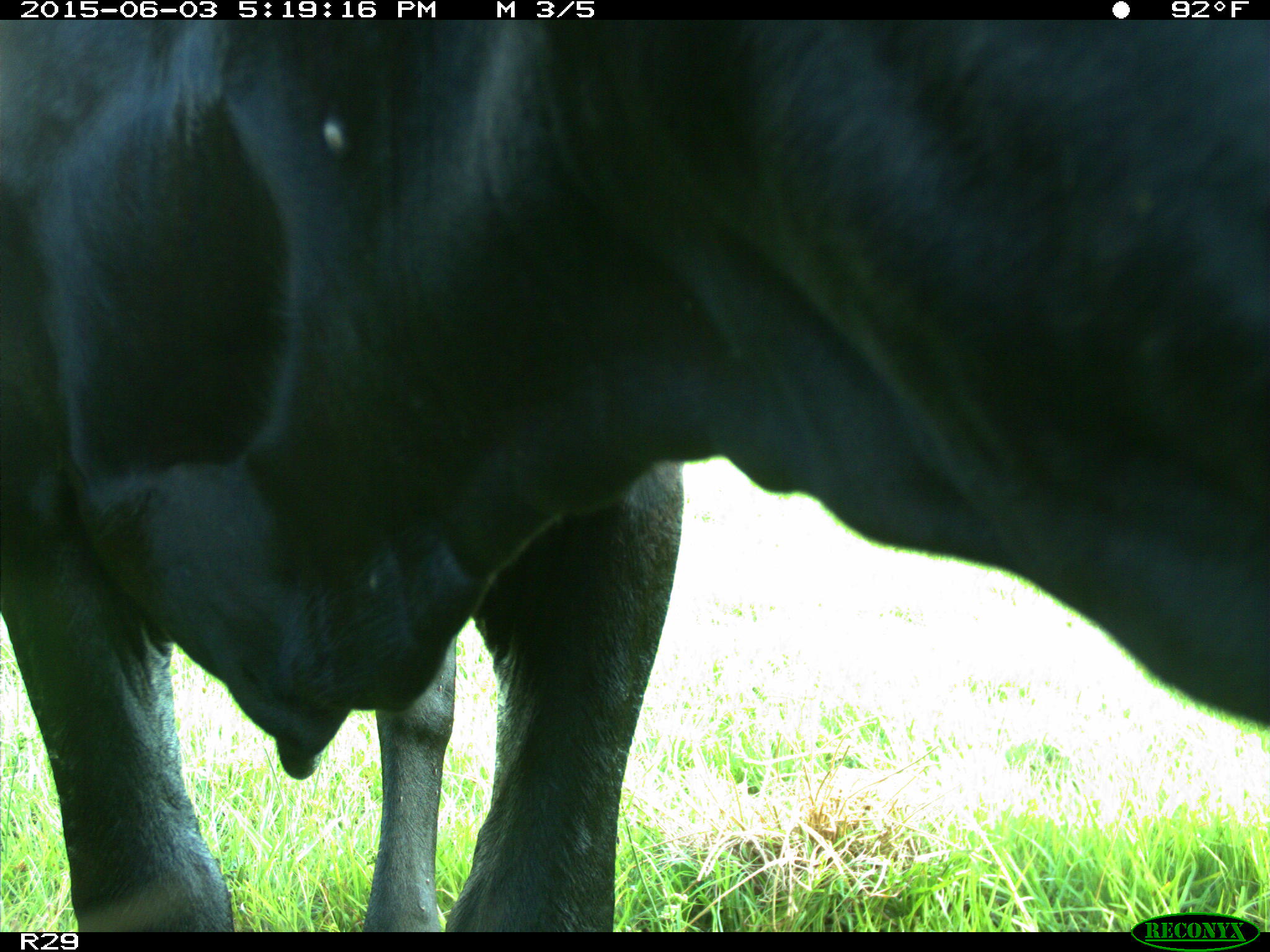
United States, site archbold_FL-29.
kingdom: Animalia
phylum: Chordata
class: Mammalia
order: Artiodactyla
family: Bovidae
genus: Bos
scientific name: Bos taurus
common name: domestic cow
Bos taurus (domestic cow).